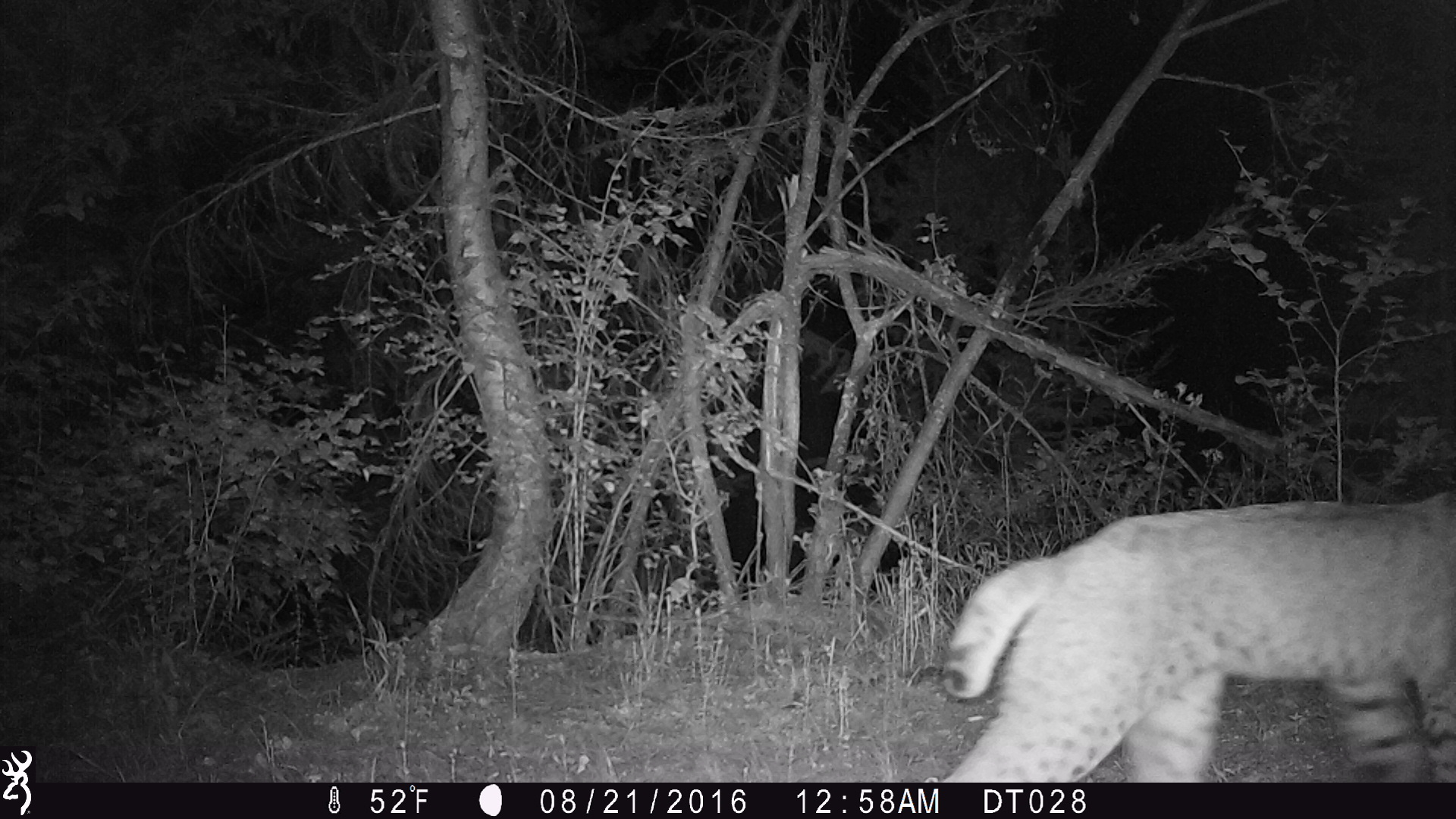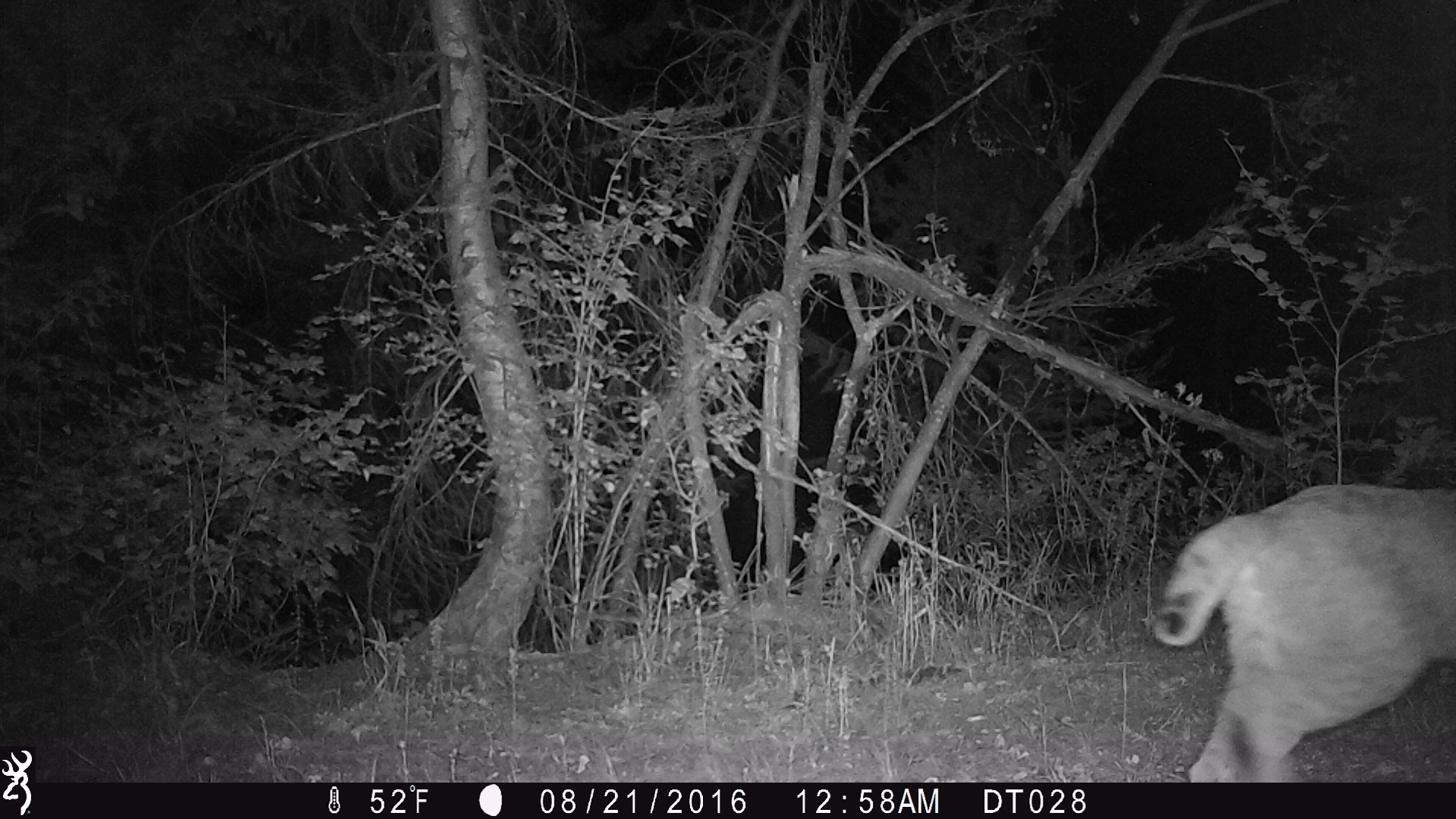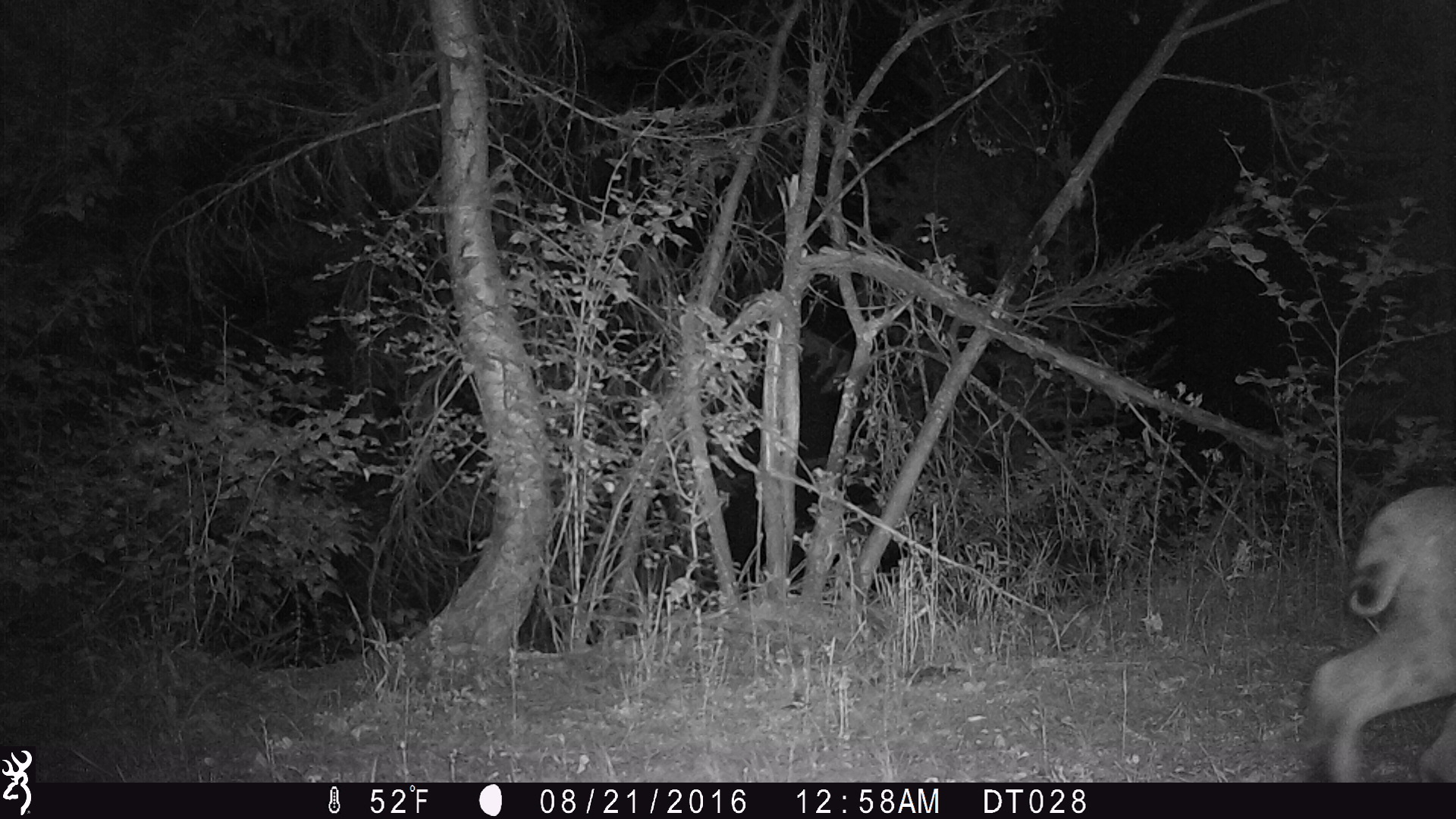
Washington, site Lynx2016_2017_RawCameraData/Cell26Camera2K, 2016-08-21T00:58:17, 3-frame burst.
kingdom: Animalia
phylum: Chordata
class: Mammalia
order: Carnivora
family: Felidae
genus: Lynx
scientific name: Lynx rufus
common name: bobcat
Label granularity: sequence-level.